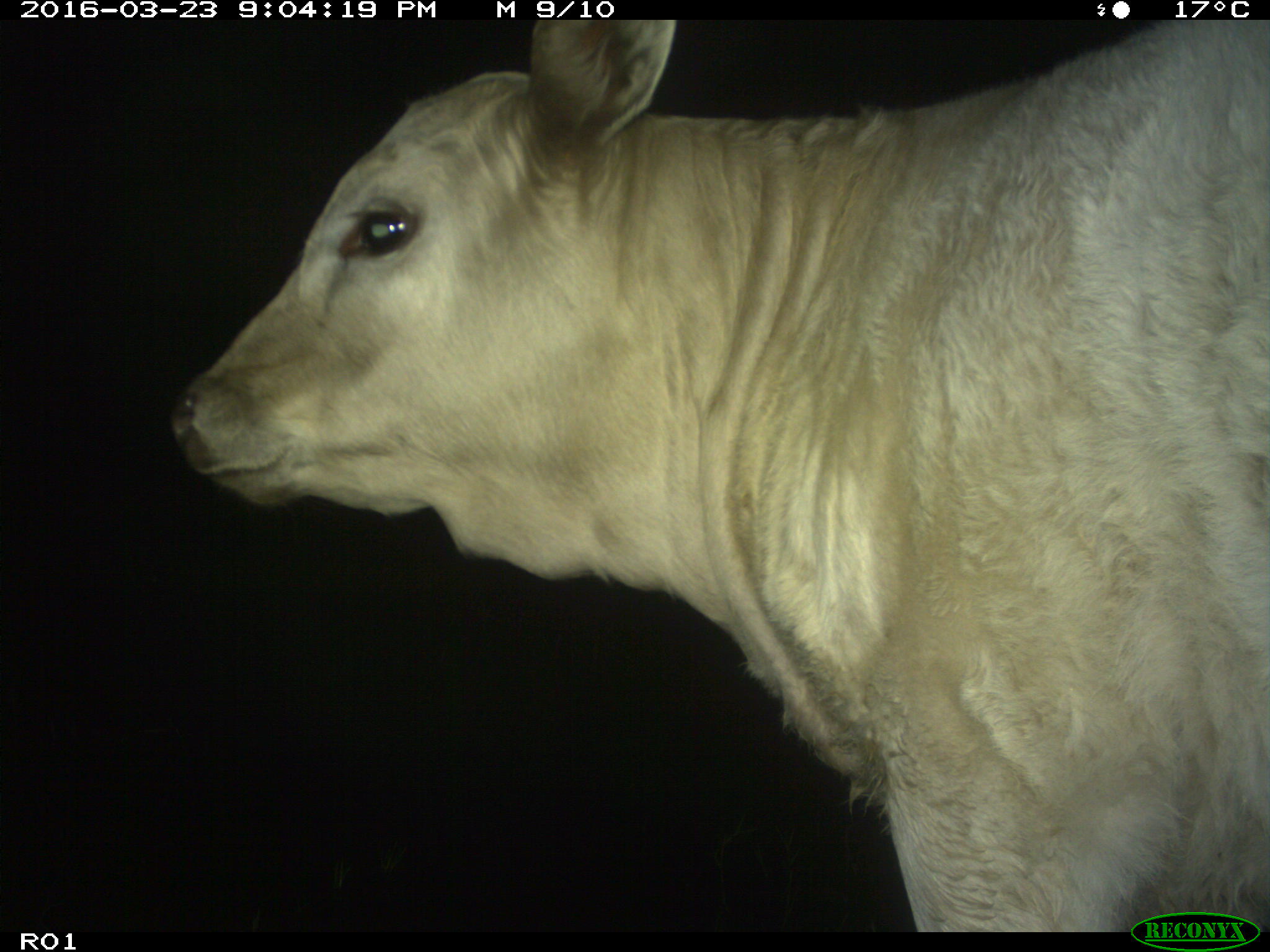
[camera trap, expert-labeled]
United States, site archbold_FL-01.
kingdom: Animalia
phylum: Chordata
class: Mammalia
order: Artiodactyla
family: Bovidae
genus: Bos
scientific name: Bos taurus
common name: domestic cow